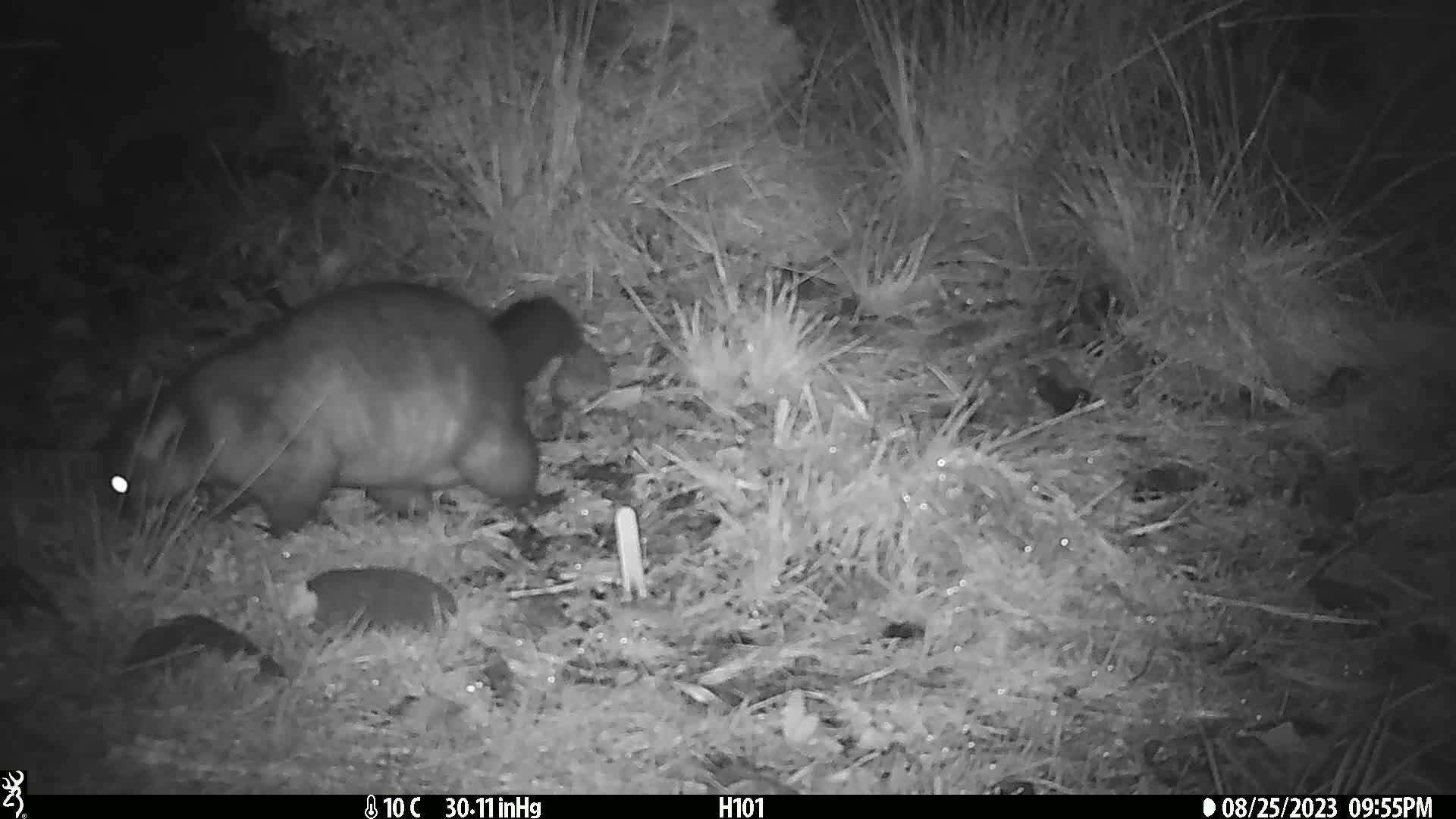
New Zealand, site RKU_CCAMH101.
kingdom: Animalia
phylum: Chordata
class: Mammalia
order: Diprotodontia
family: Phalangeridae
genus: Trichosurus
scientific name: Trichosurus vulpecula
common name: common brushtail possum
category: possum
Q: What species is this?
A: Possum (common brushtail possum) (Trichosurus vulpecula).